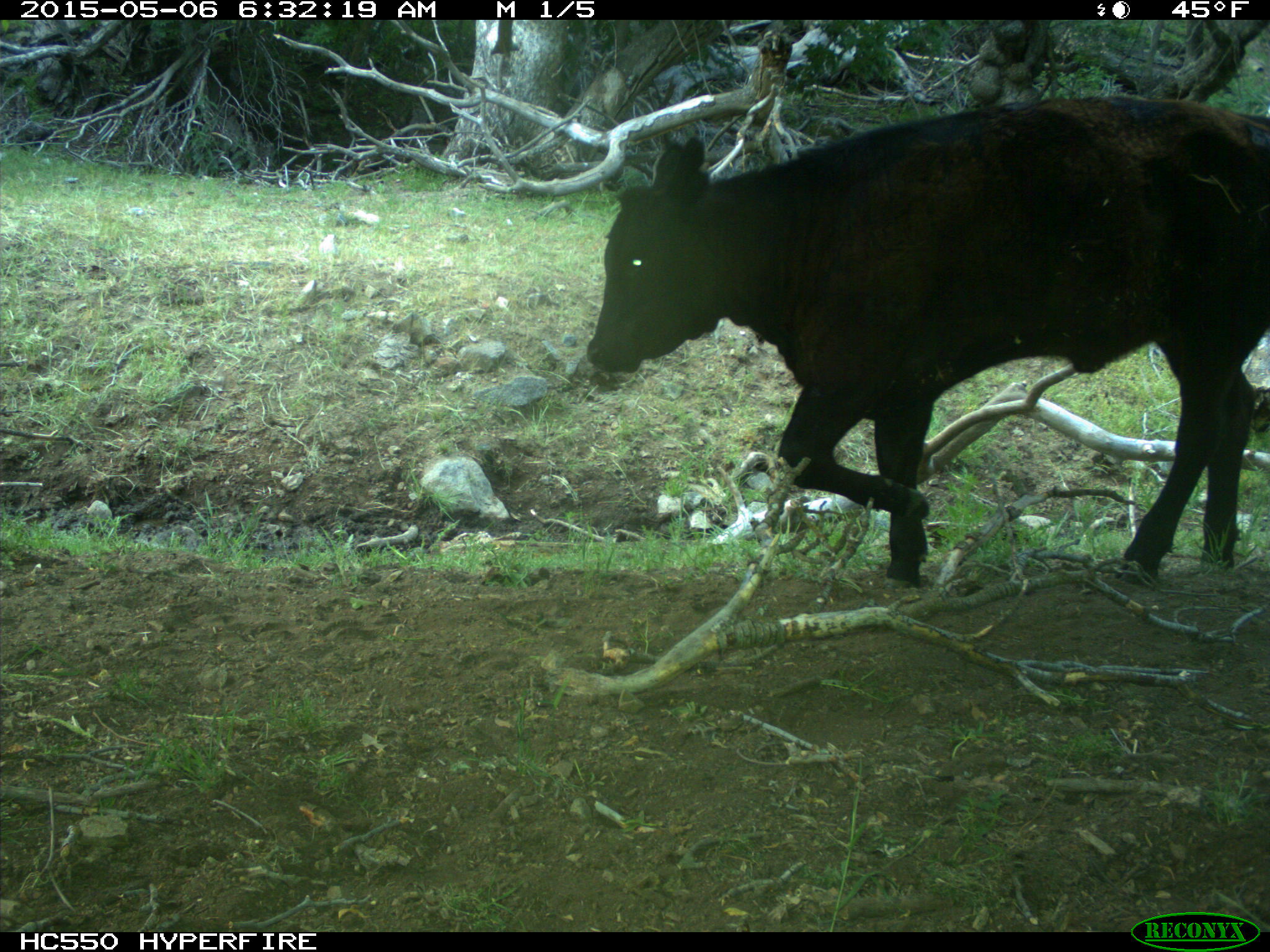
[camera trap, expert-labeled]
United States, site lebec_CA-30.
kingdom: Animalia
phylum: Chordata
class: Mammalia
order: Artiodactyla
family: Bovidae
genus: Bos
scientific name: Bos taurus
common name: domestic cow